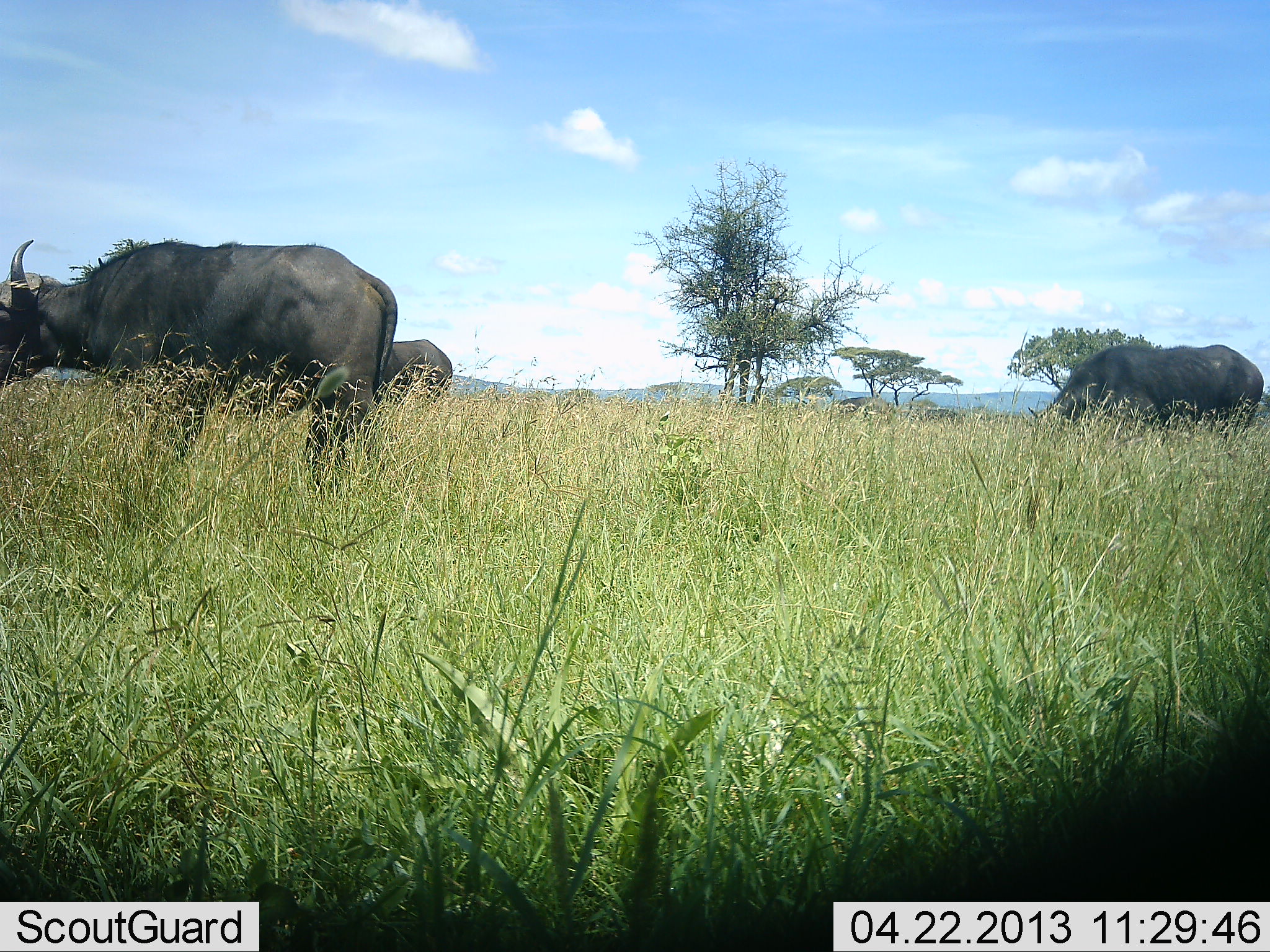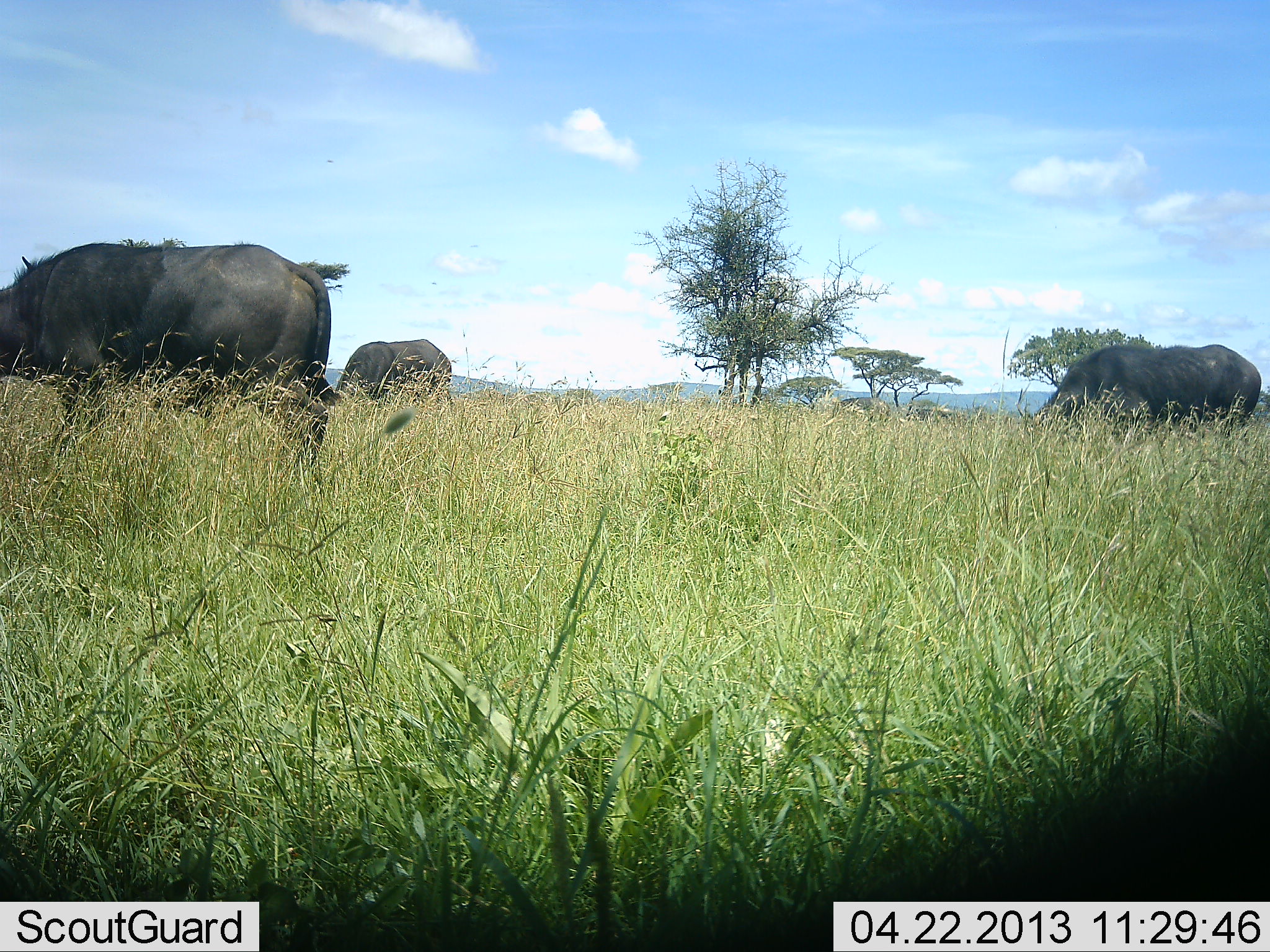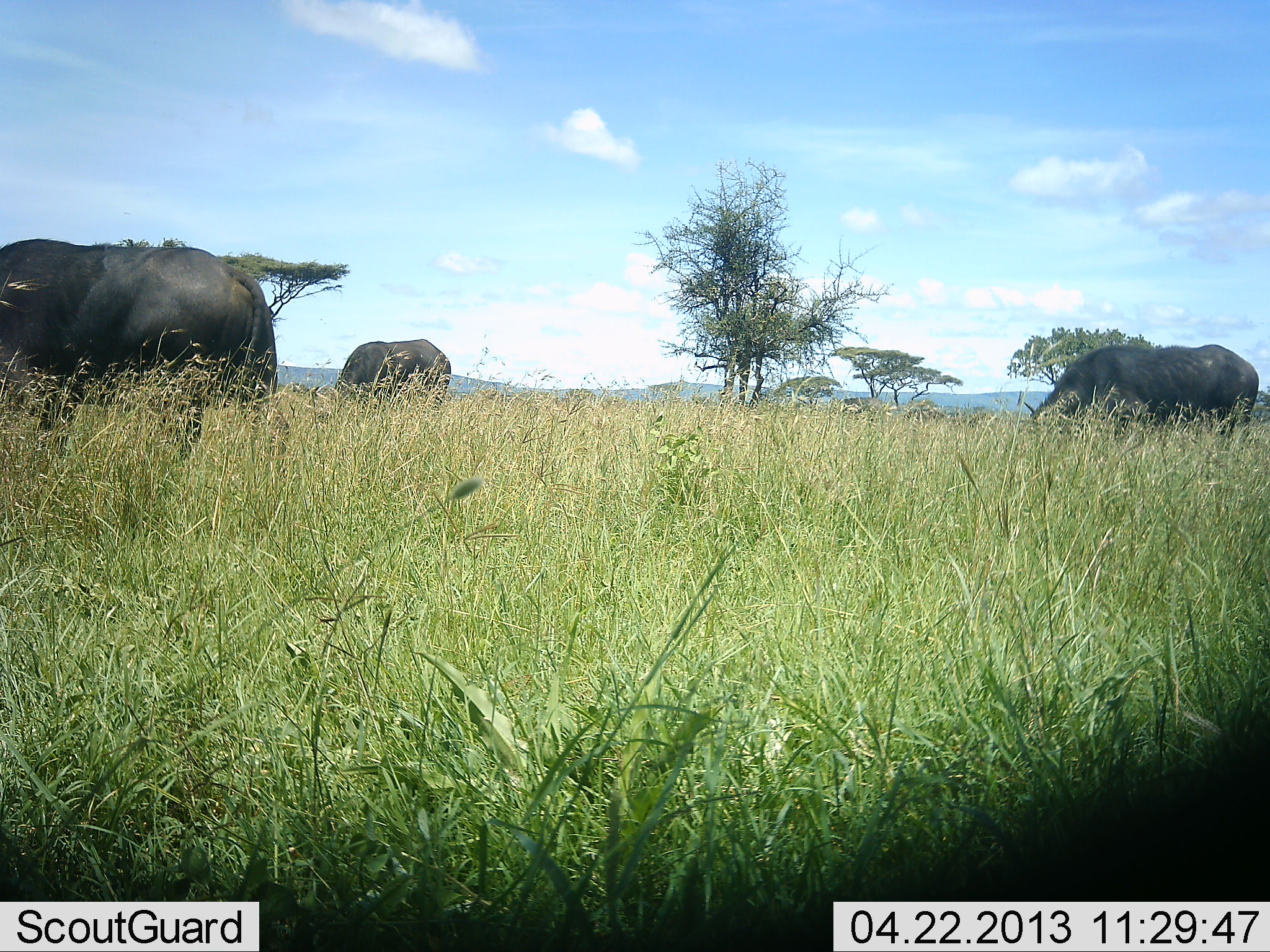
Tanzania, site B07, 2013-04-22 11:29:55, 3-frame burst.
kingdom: Animalia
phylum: Chordata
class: Mammalia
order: Artiodactyla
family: Bovidae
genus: Syncerus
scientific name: Syncerus caffer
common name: cape buffalo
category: buffalo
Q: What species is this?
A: Buffalo (cape buffalo) (Syncerus caffer).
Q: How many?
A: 3.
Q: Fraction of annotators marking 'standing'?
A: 13%.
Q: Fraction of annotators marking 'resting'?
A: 0%.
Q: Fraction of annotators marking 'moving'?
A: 47%.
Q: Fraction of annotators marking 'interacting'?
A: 0%.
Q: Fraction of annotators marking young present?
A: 0%.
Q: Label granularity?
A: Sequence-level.